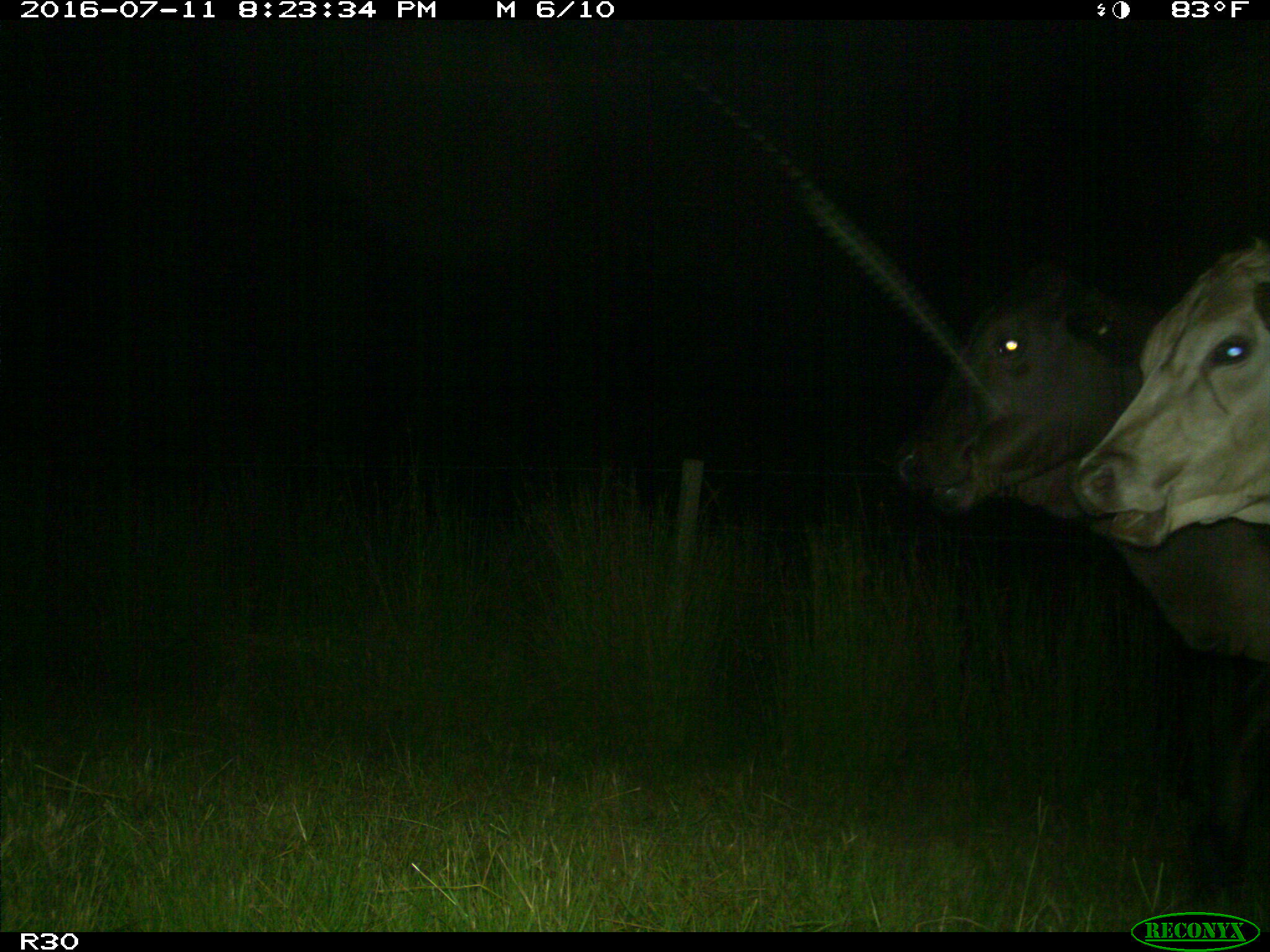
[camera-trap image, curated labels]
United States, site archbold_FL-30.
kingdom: Animalia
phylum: Chordata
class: Mammalia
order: Artiodactyla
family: Bovidae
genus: Bos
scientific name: Bos taurus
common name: domestic cow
Bos taurus (domestic cow).